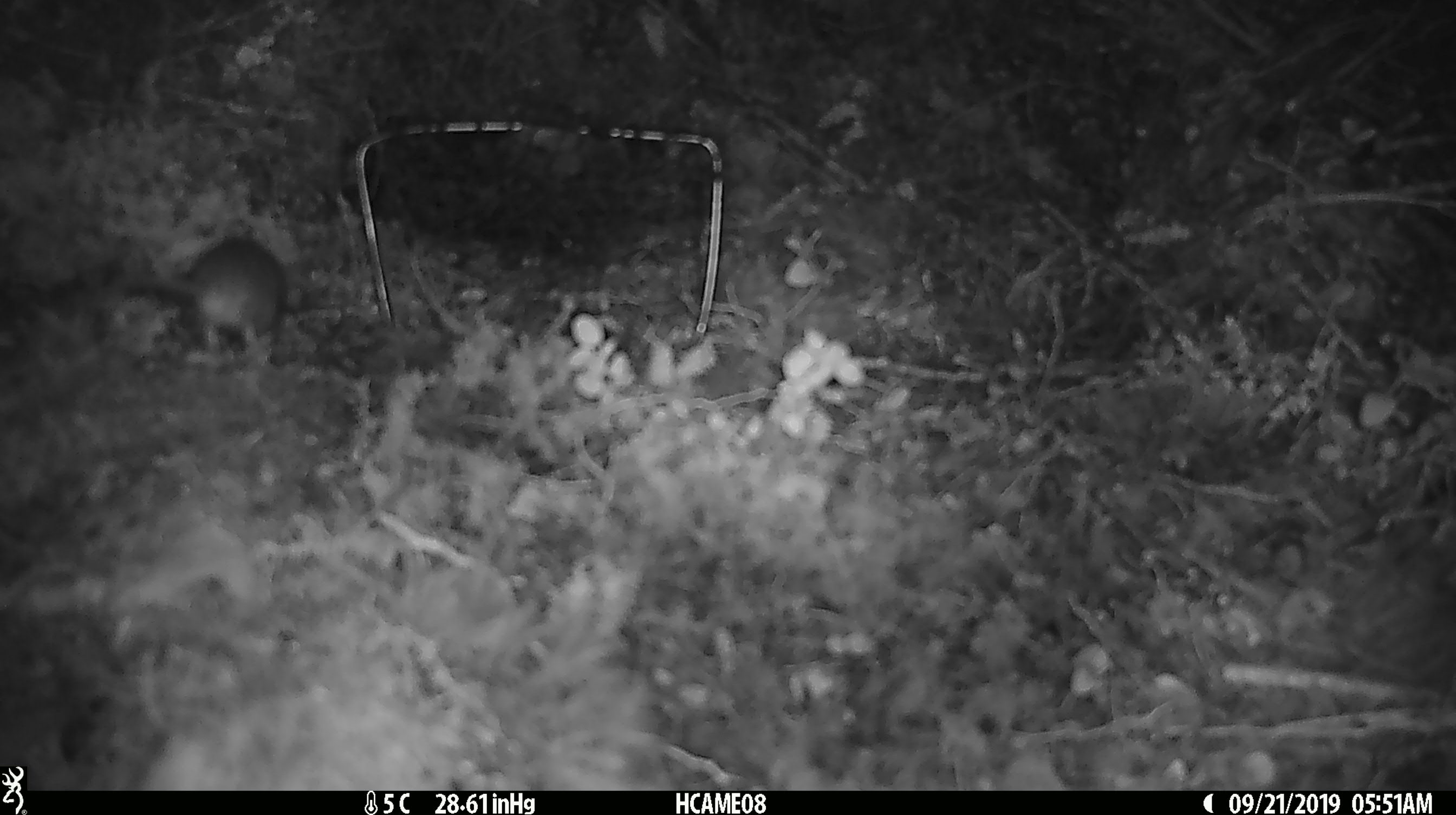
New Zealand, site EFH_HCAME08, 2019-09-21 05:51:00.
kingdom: Animalia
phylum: Chordata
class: Mammalia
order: Rodentia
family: Muridae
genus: Mus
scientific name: Mus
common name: mouse